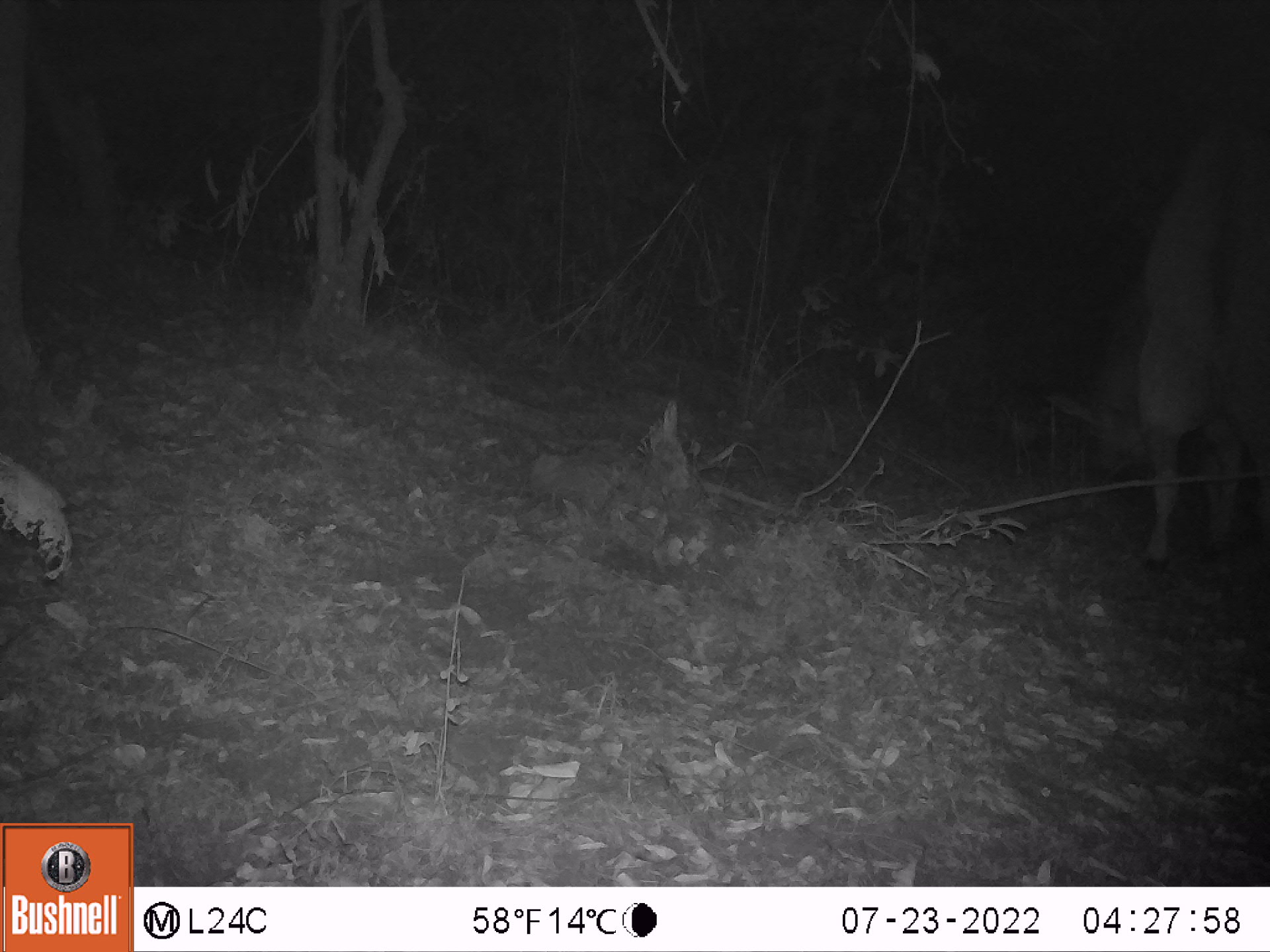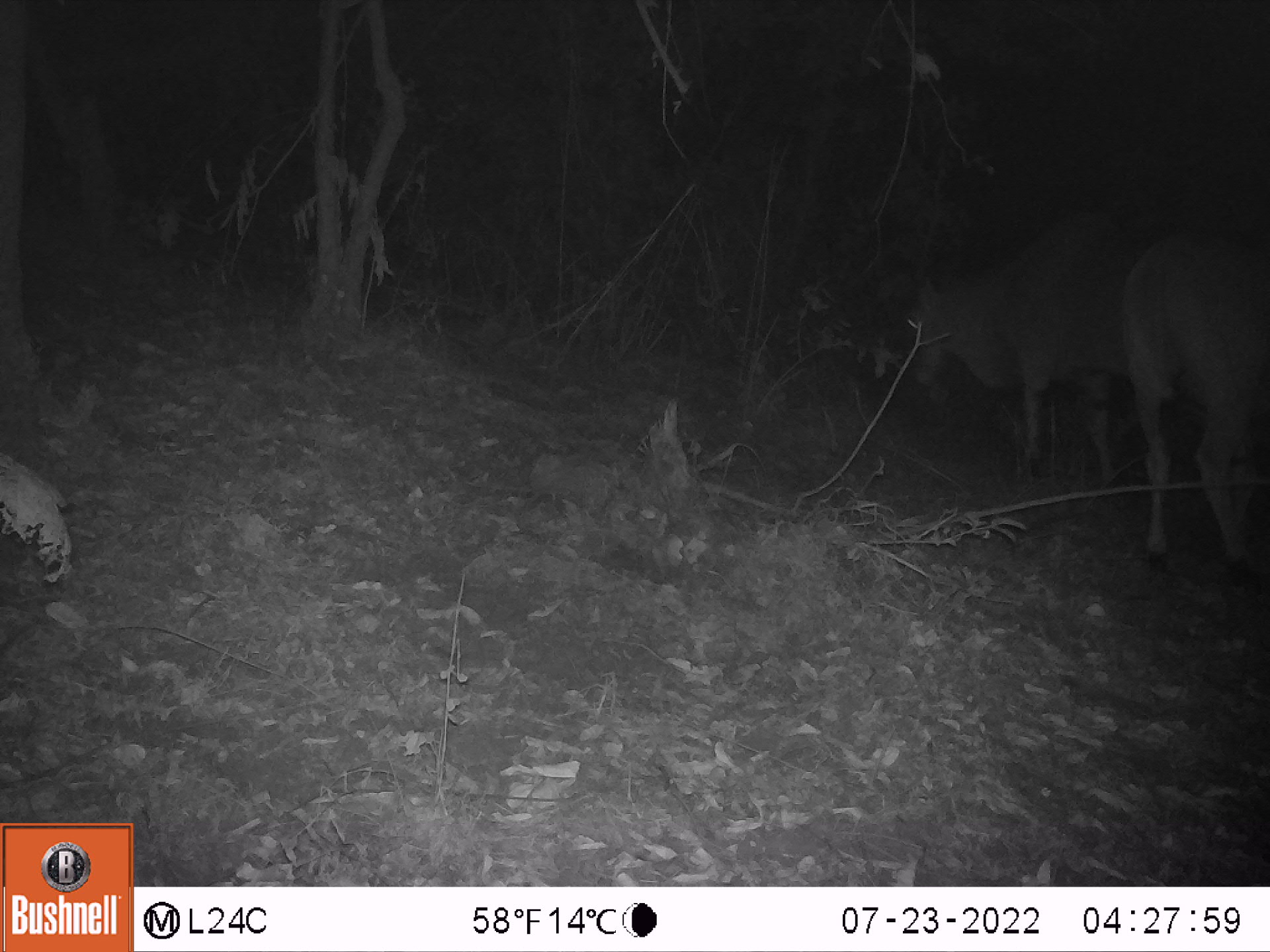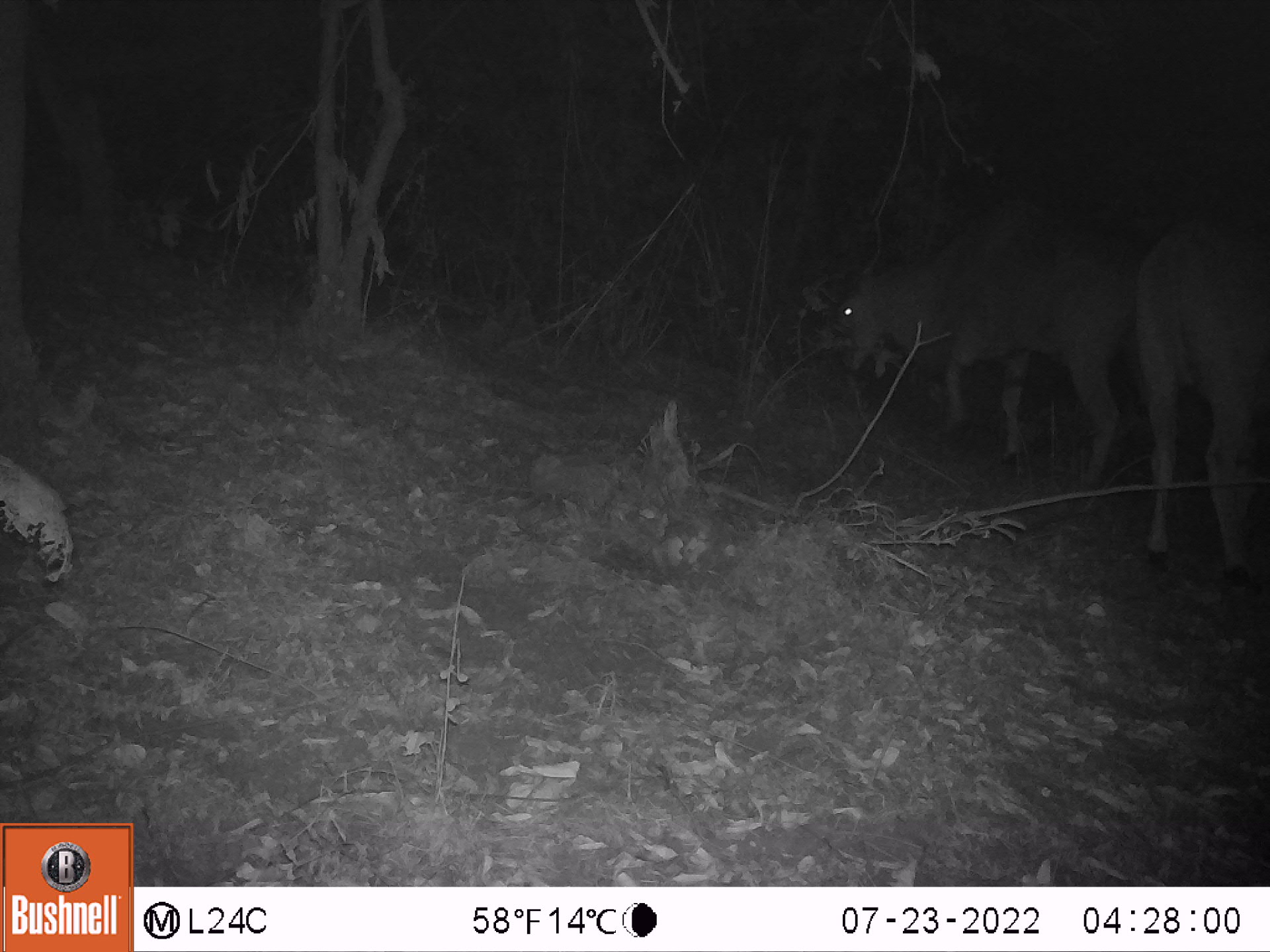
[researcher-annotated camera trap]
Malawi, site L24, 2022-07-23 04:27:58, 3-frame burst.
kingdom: Animalia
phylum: Chordata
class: Mammalia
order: Artiodactyla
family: Bovidae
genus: Tragelaphus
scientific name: Tragelaphus oryx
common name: common eland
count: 1